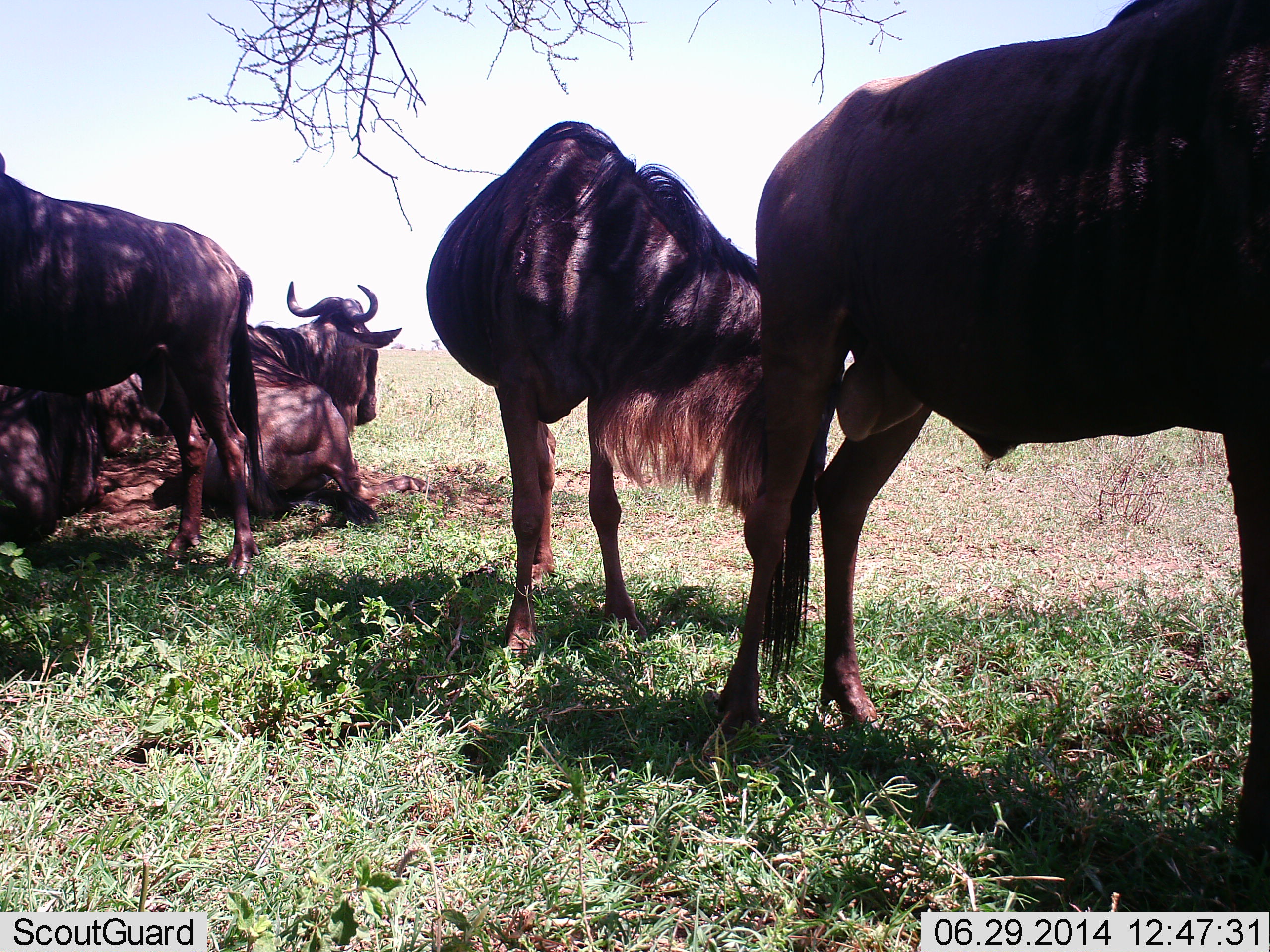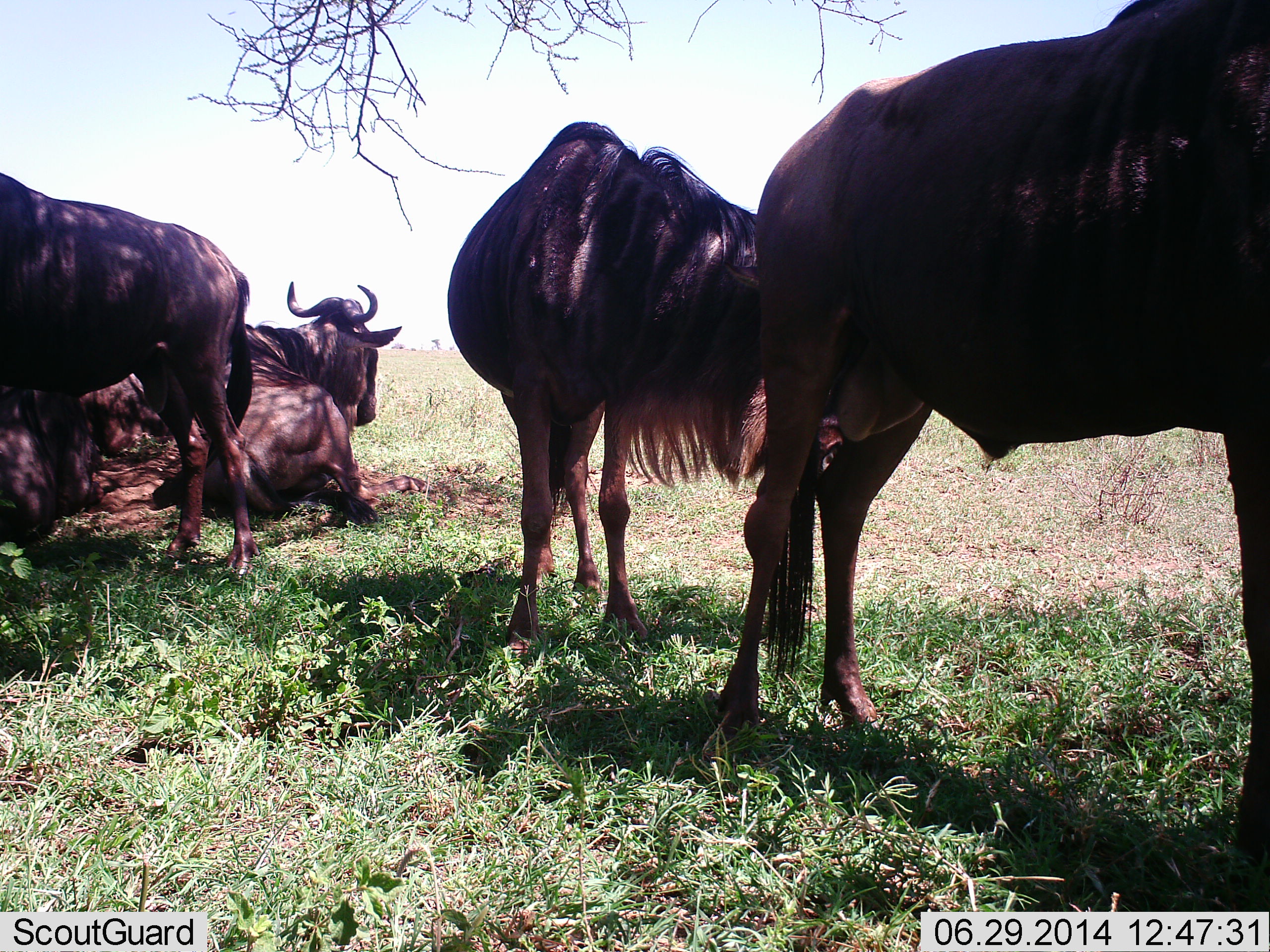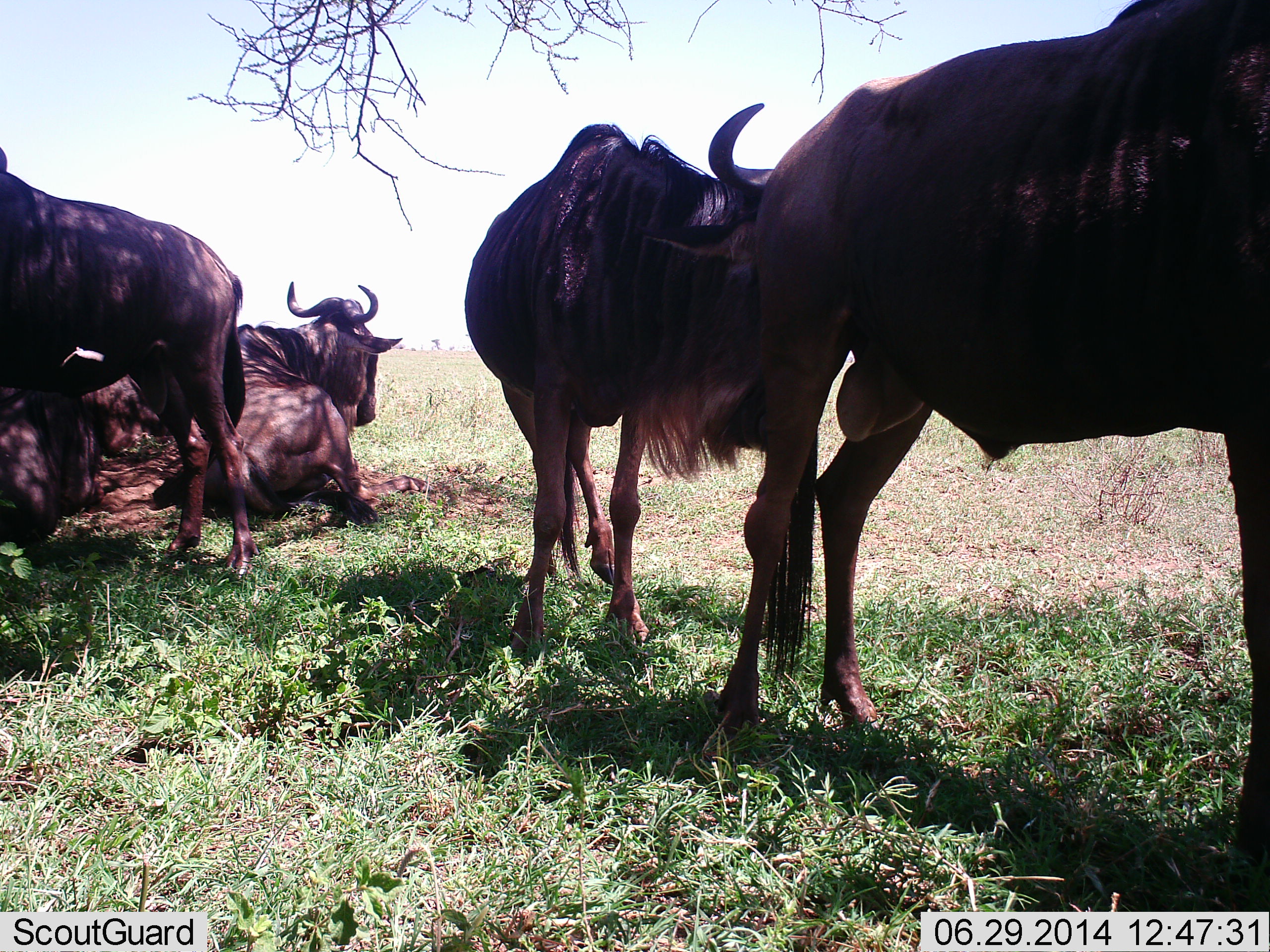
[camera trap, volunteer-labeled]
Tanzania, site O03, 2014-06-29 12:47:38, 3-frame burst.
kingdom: Animalia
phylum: Chordata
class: Mammalia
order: Artiodactyla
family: Bovidae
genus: Connochaetes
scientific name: Connochaetes taurinus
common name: blue wildebeest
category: wildebeest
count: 5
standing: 71%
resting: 97%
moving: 5%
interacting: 14%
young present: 0%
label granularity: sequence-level